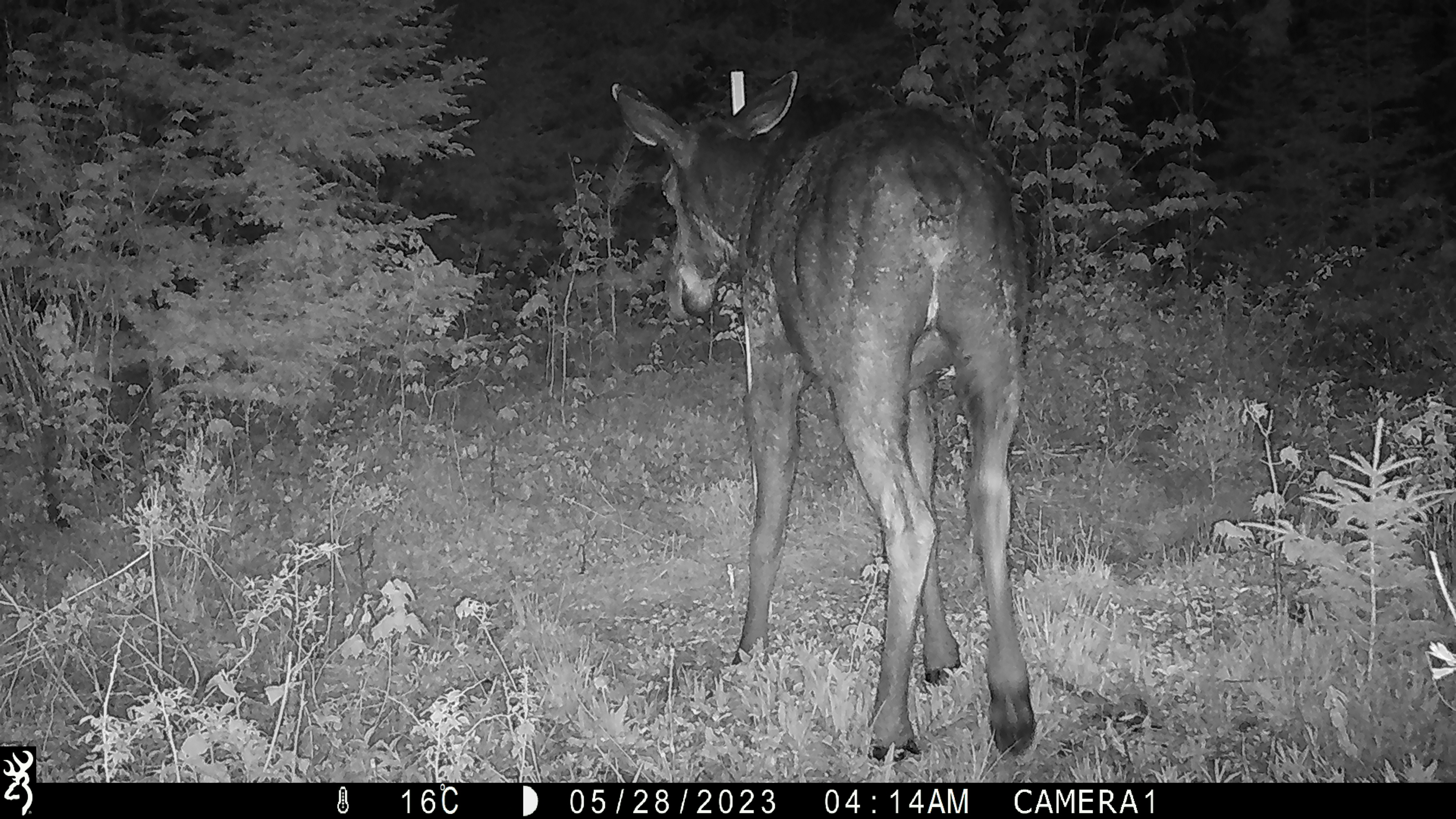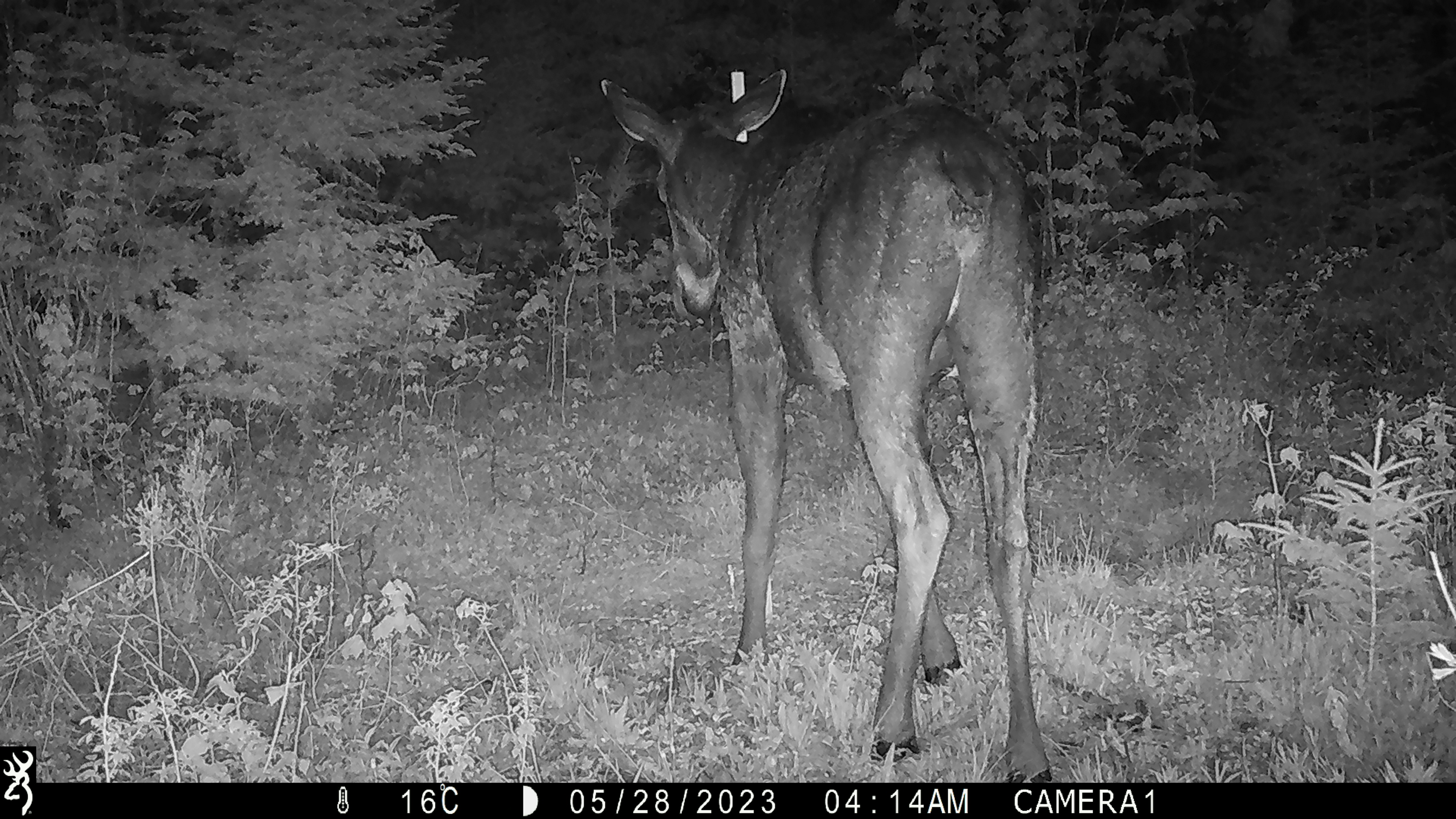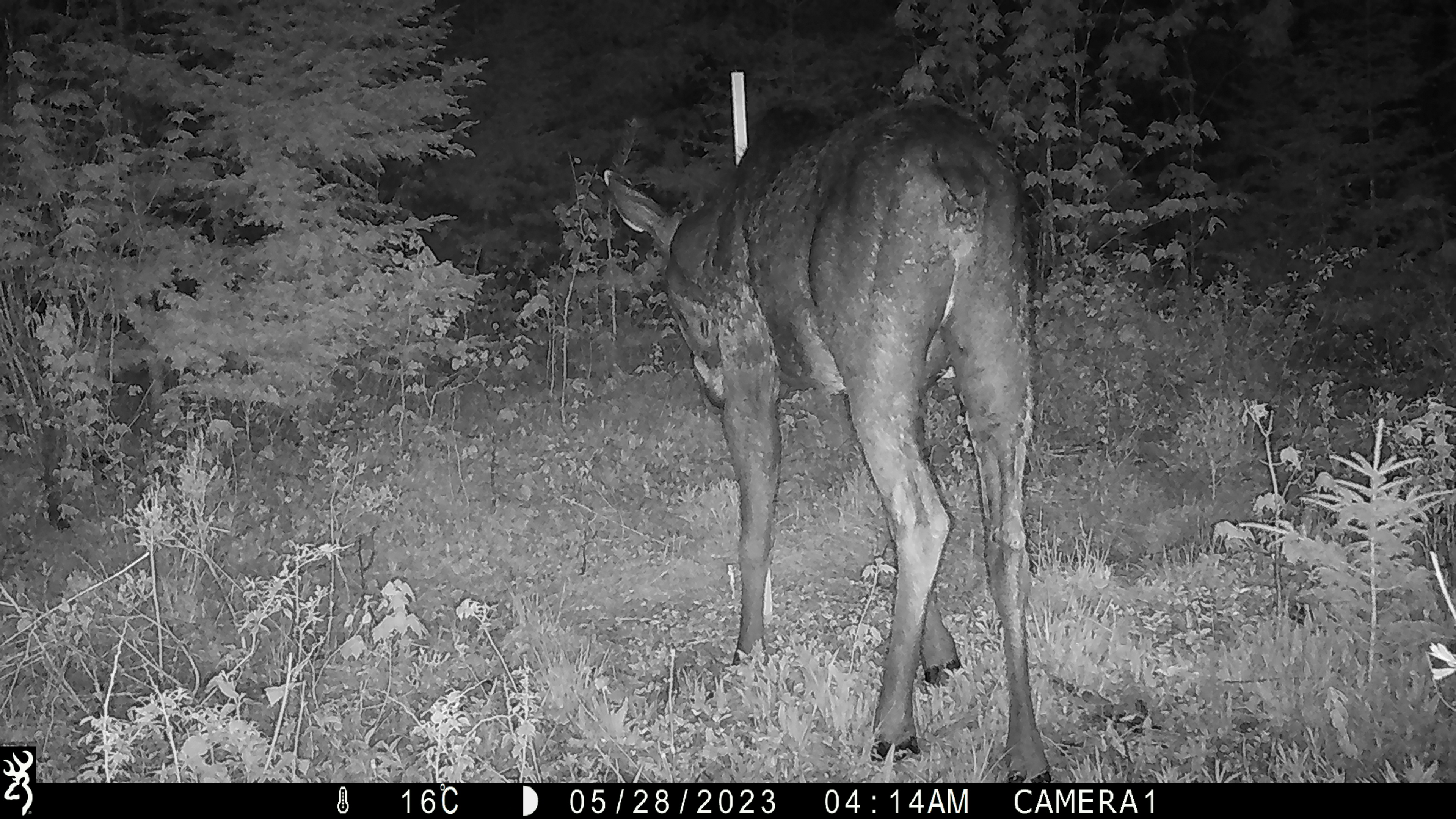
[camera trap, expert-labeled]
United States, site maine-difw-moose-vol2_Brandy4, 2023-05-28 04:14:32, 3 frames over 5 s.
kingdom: Animalia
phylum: Chordata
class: Mammalia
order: Artiodactyla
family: Cervidae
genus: Alces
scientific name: Alces alces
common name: moose